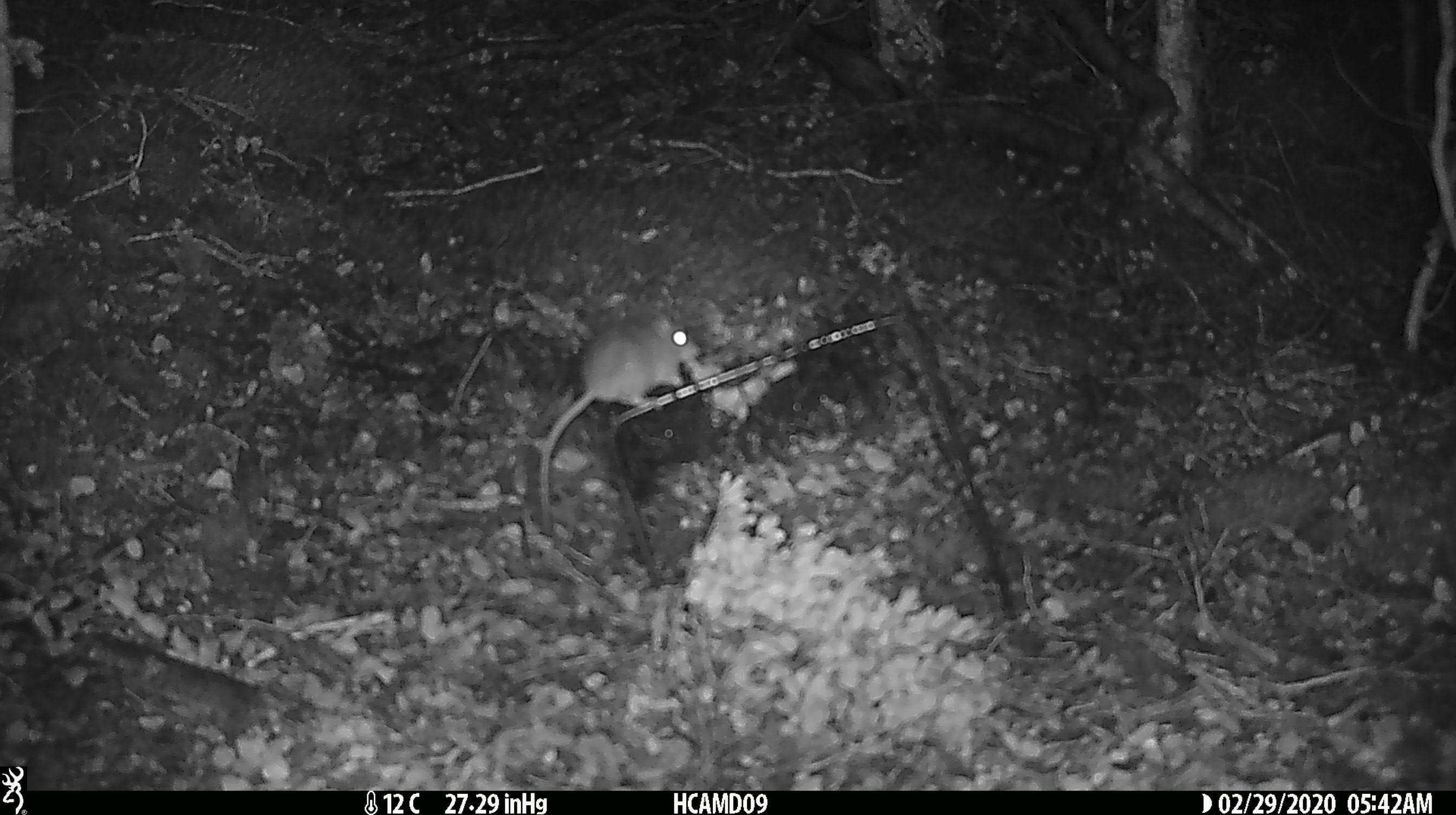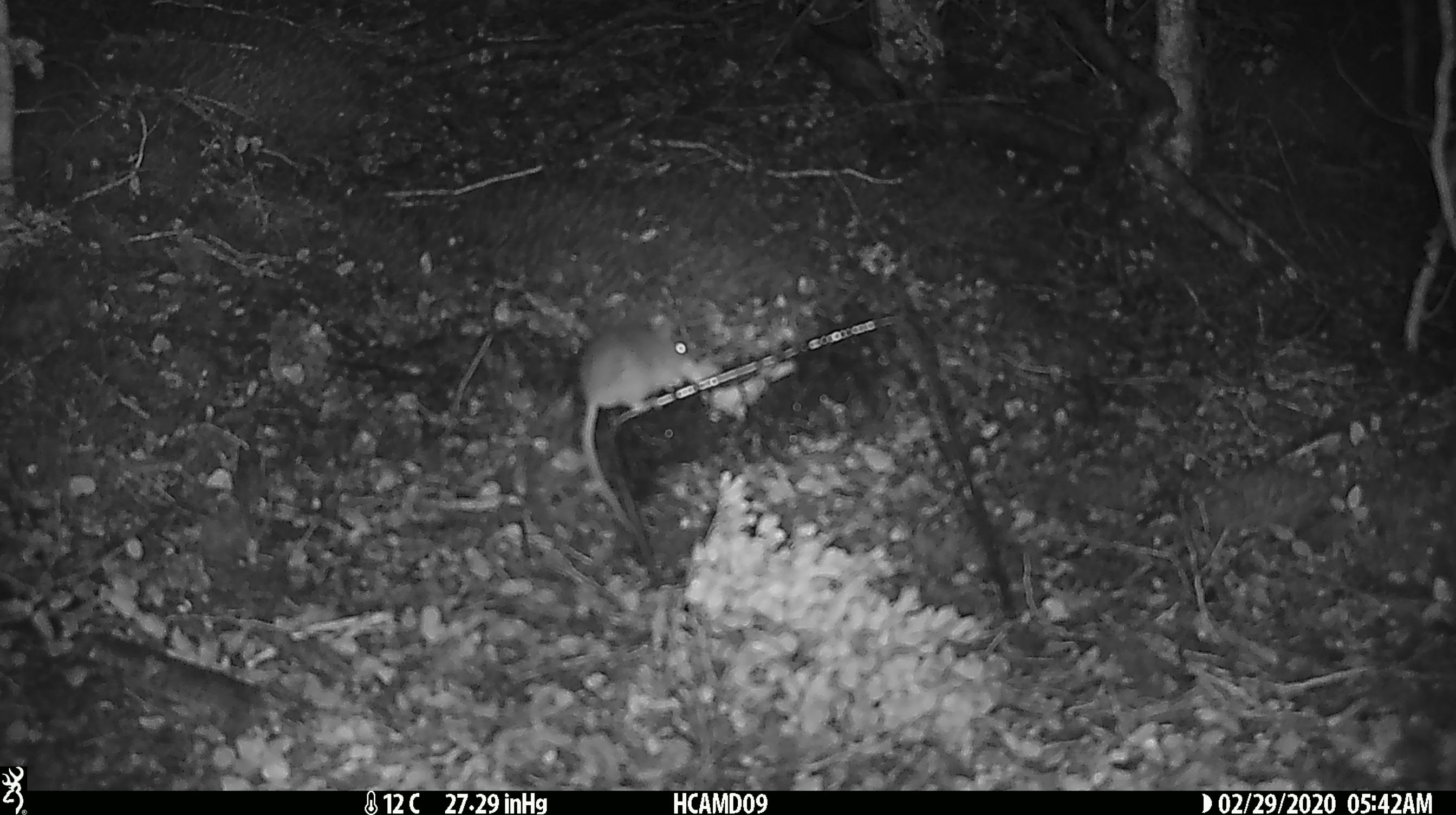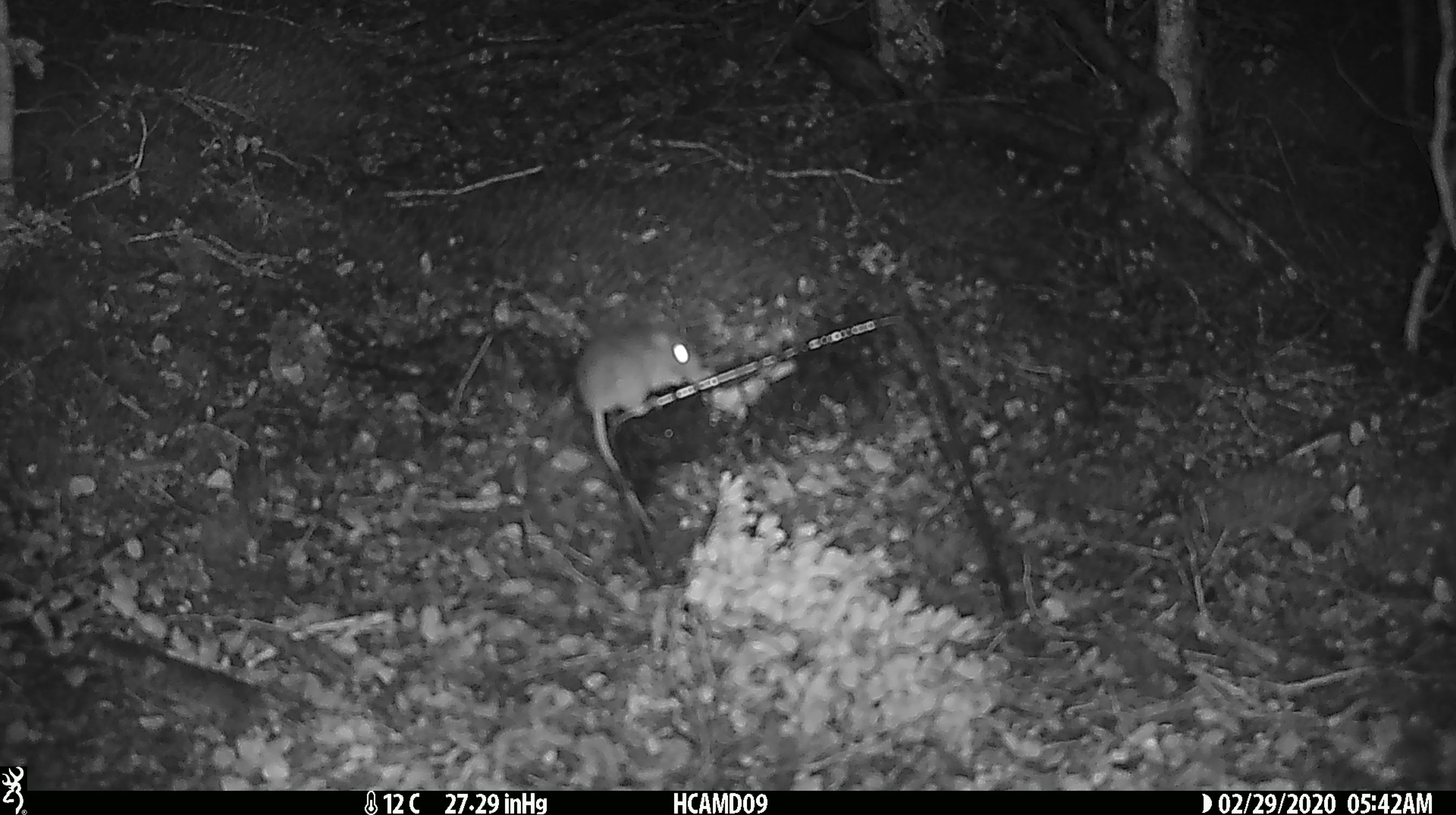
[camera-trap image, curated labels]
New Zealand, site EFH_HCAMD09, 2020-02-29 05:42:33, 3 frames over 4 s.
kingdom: Animalia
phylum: Chordata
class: Mammalia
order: Rodentia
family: Muridae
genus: Mus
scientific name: Mus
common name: mouse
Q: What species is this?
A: Mouse (Mus).